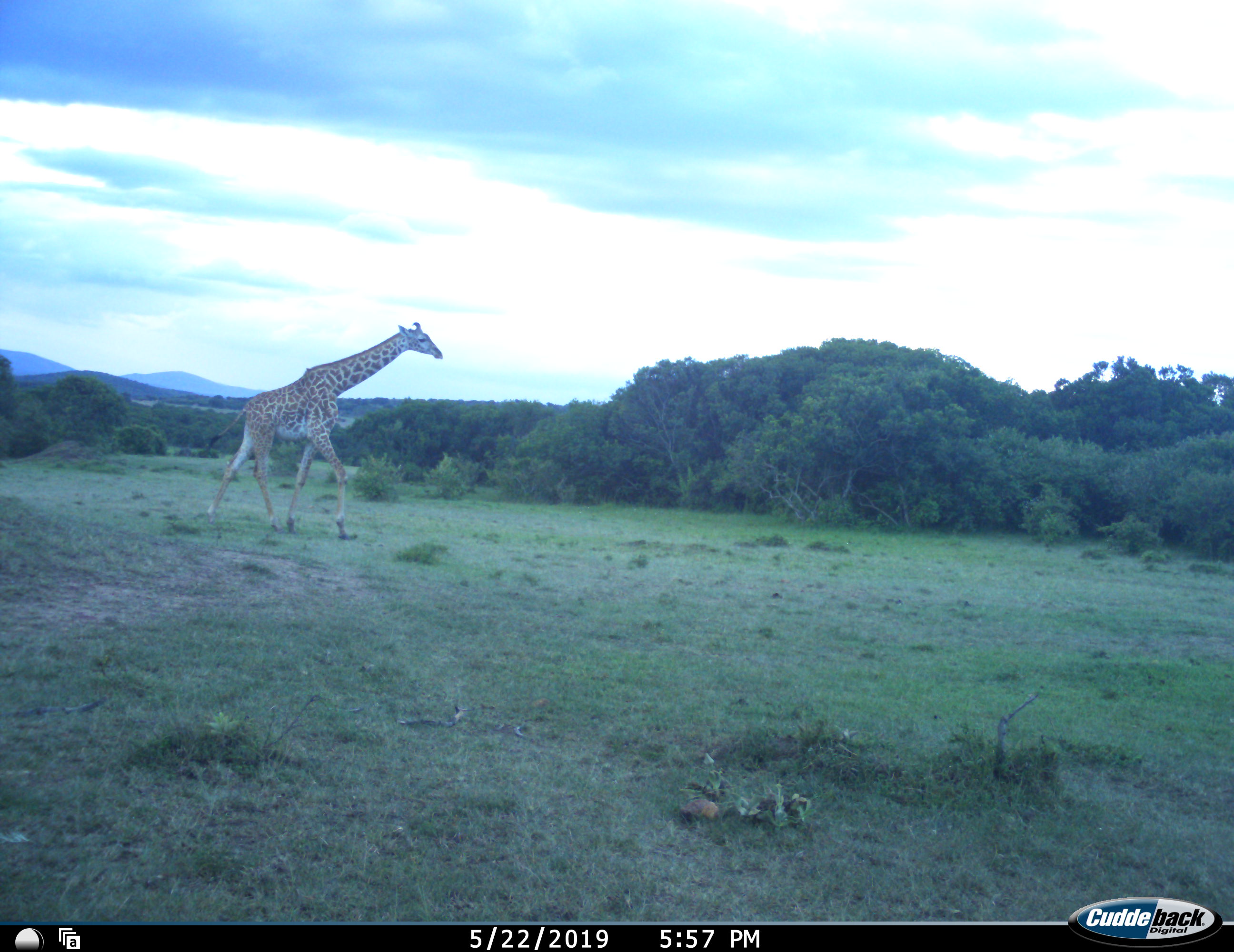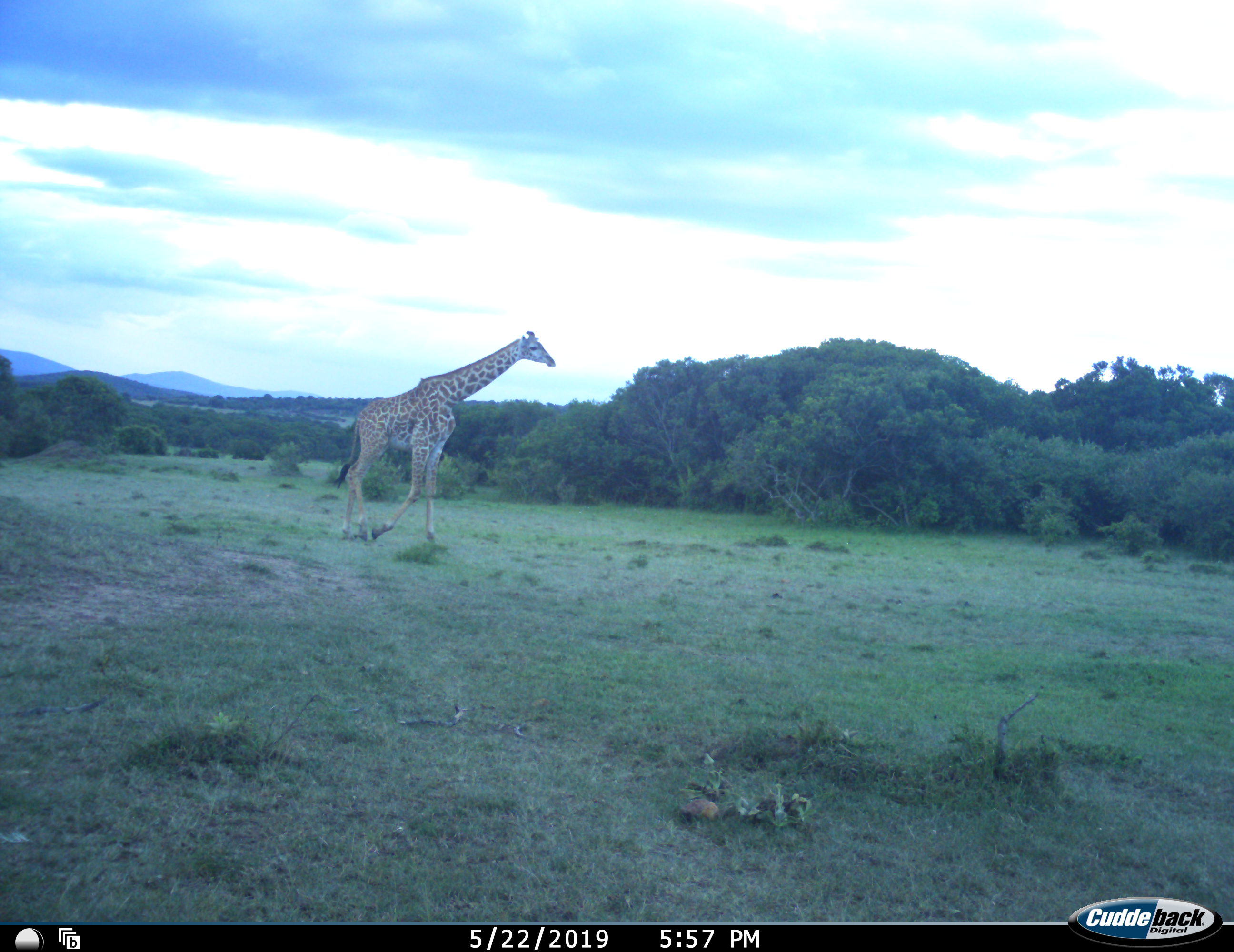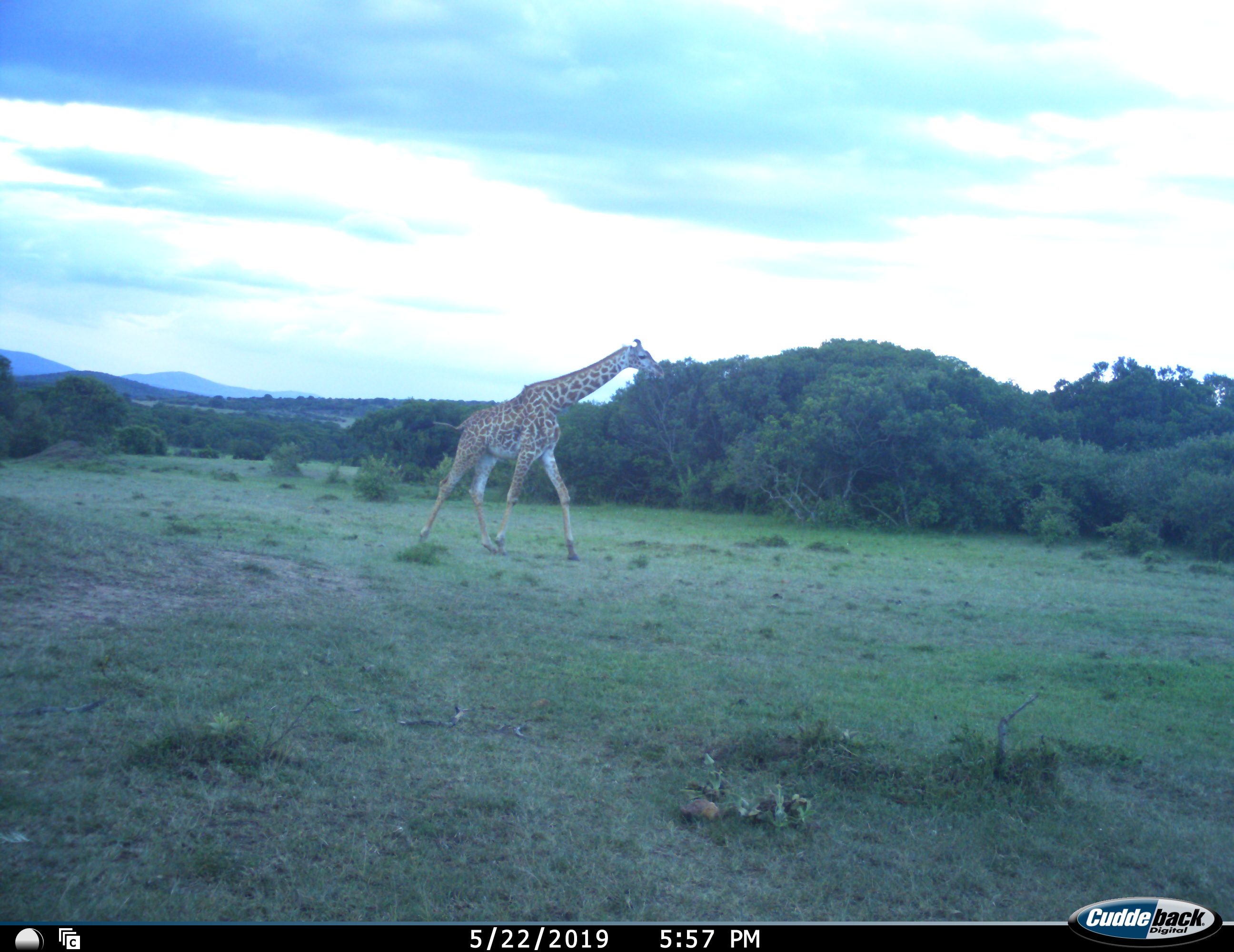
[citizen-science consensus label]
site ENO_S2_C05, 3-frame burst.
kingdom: Animalia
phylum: Chordata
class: Mammalia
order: Artiodactyla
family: Giraffidae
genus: Giraffa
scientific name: Giraffa camelopardalis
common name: giraffe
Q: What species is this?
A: Giraffe (Giraffa camelopardalis).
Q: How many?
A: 1.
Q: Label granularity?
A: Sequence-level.